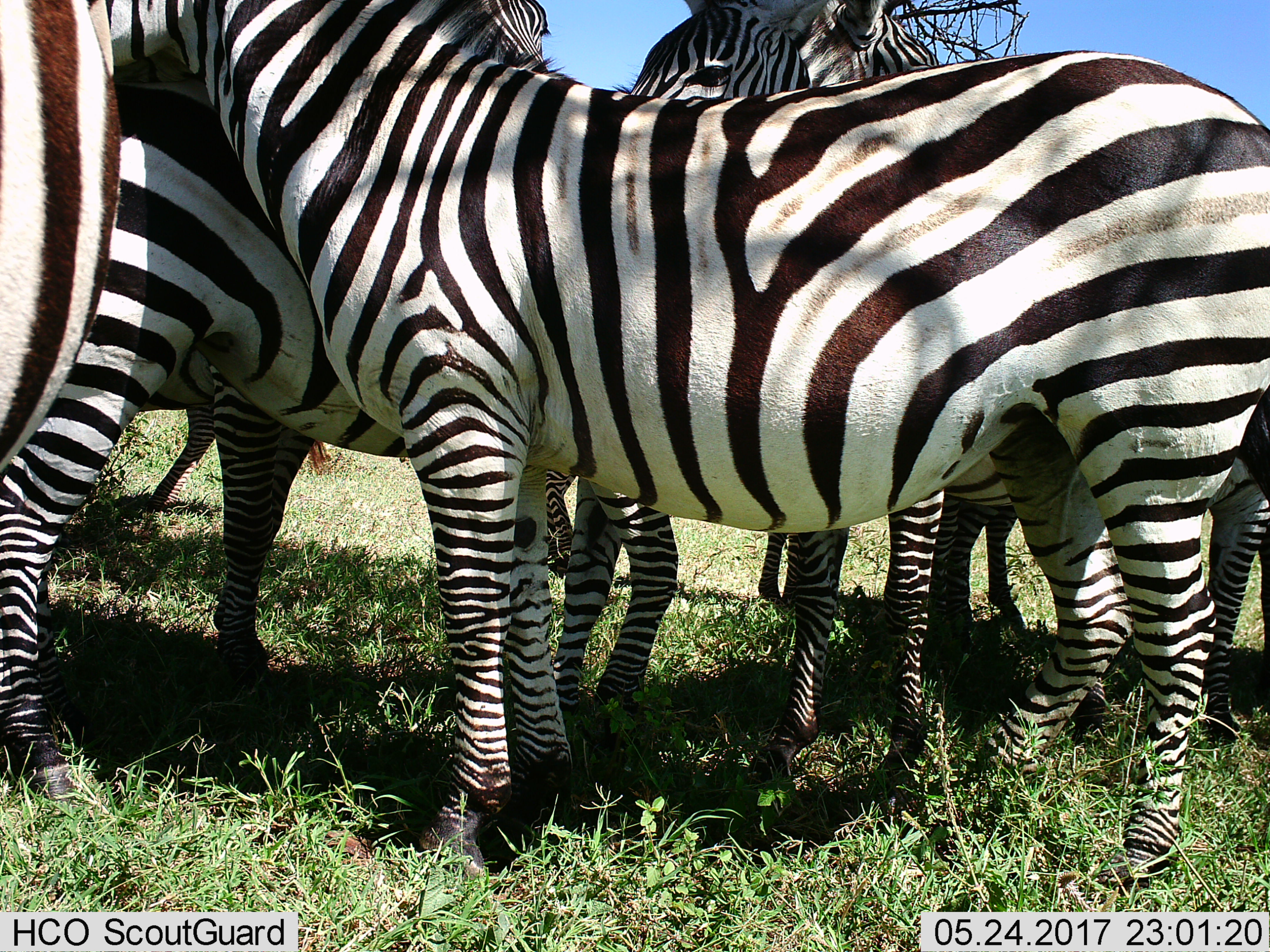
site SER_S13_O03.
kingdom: Animalia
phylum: Chordata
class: Mammalia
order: Perissodactyla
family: Equidae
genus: Equus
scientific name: Equus quagga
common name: plains zebra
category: zebraplains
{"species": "zebraplains (plains zebra) (Equus quagga)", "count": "6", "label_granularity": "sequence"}